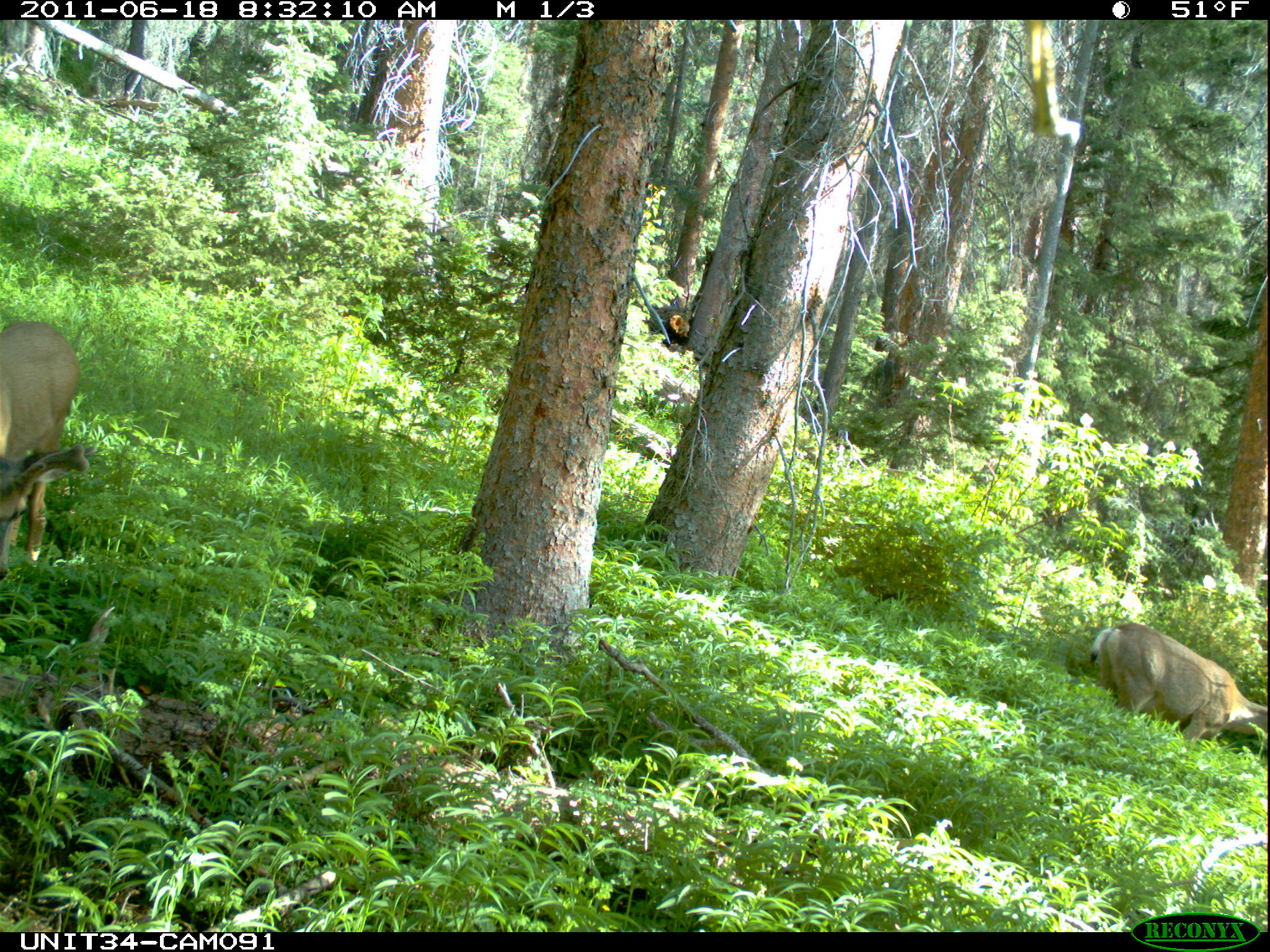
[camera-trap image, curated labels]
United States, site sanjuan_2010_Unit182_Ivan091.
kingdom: Animalia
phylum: Chordata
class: Mammalia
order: Artiodactyla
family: Cervidae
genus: Odocoileus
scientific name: Odocoileus hemionus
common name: mule deer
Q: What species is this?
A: Odocoileus hemionus (mule deer).